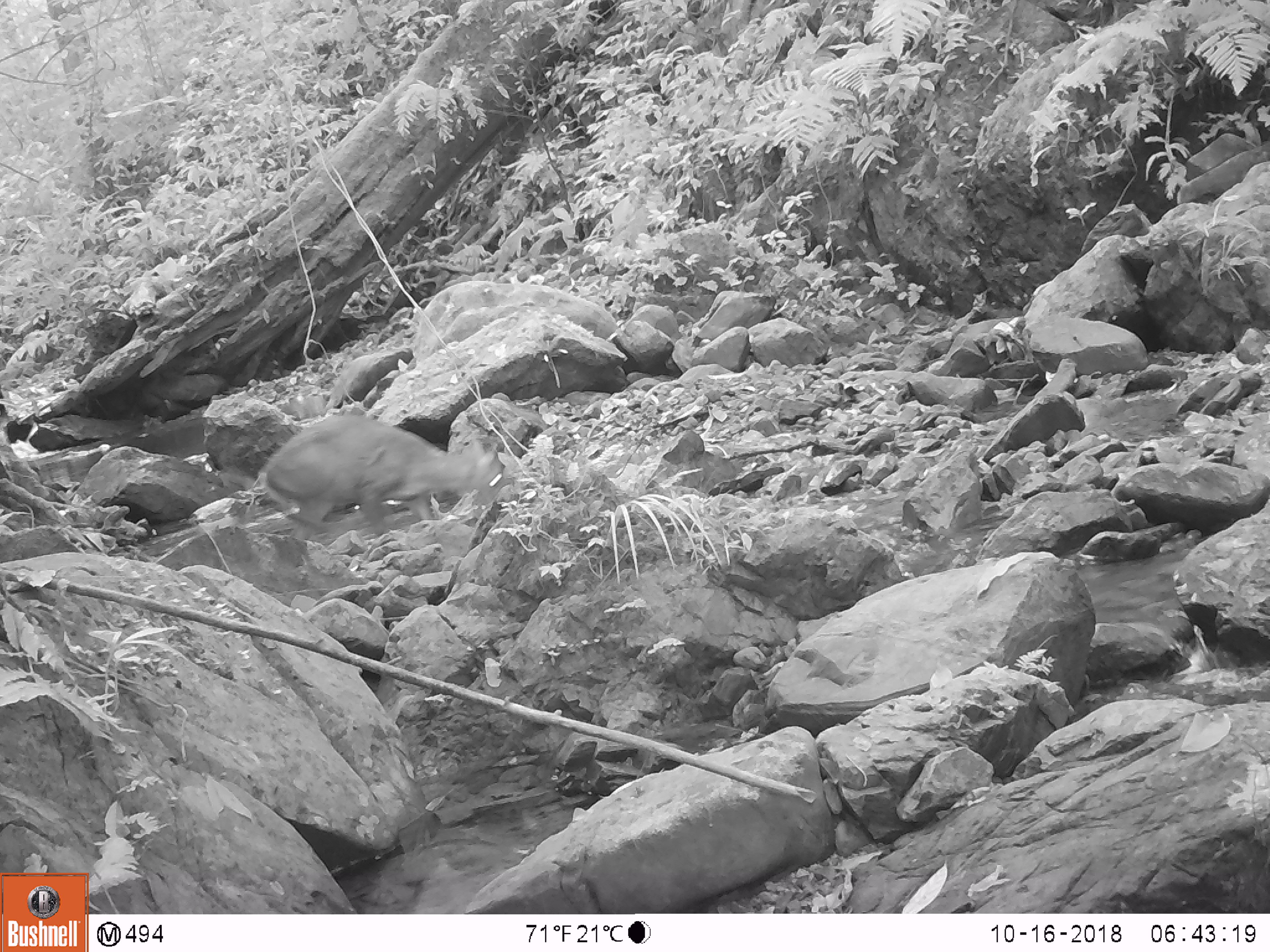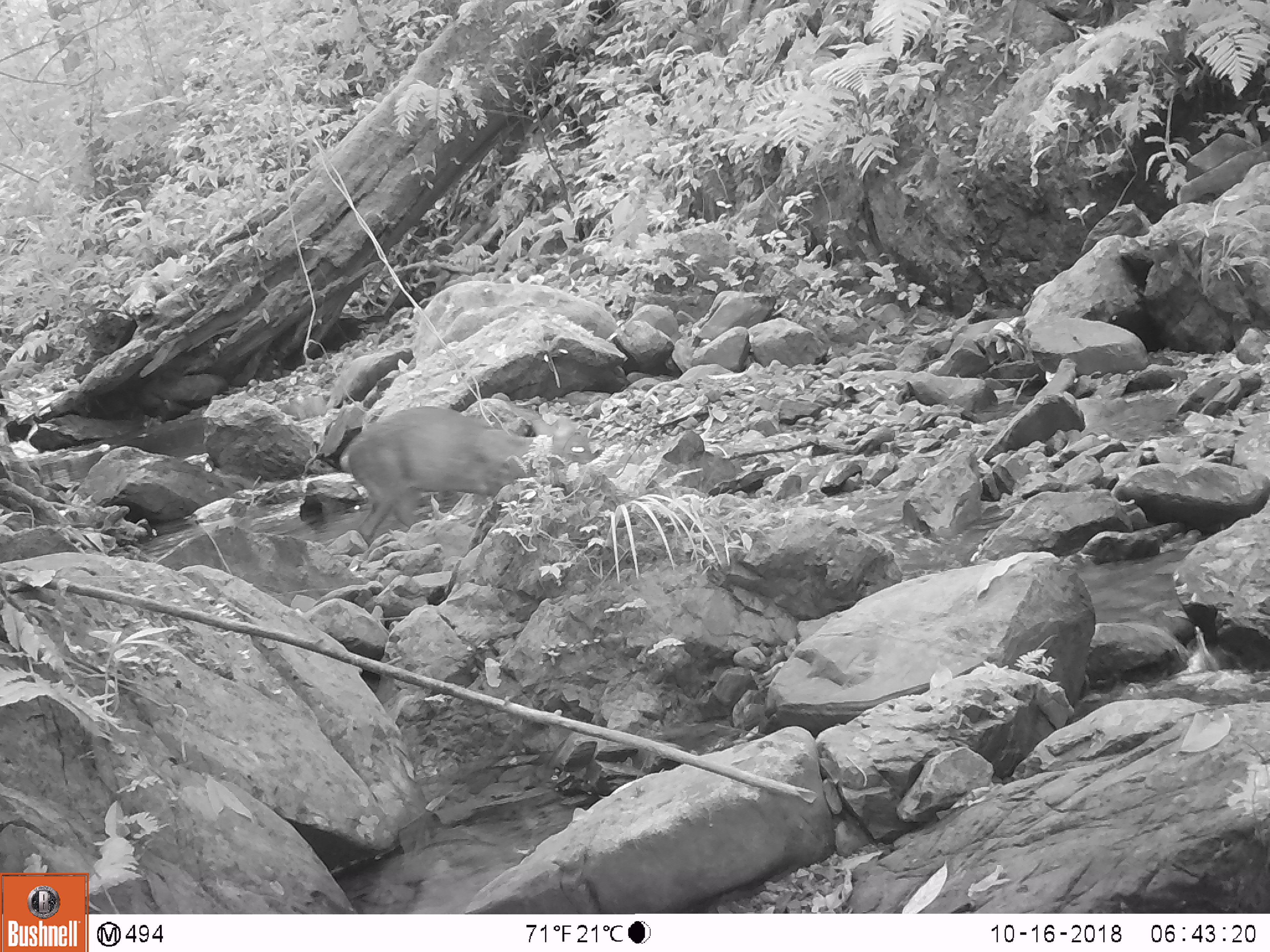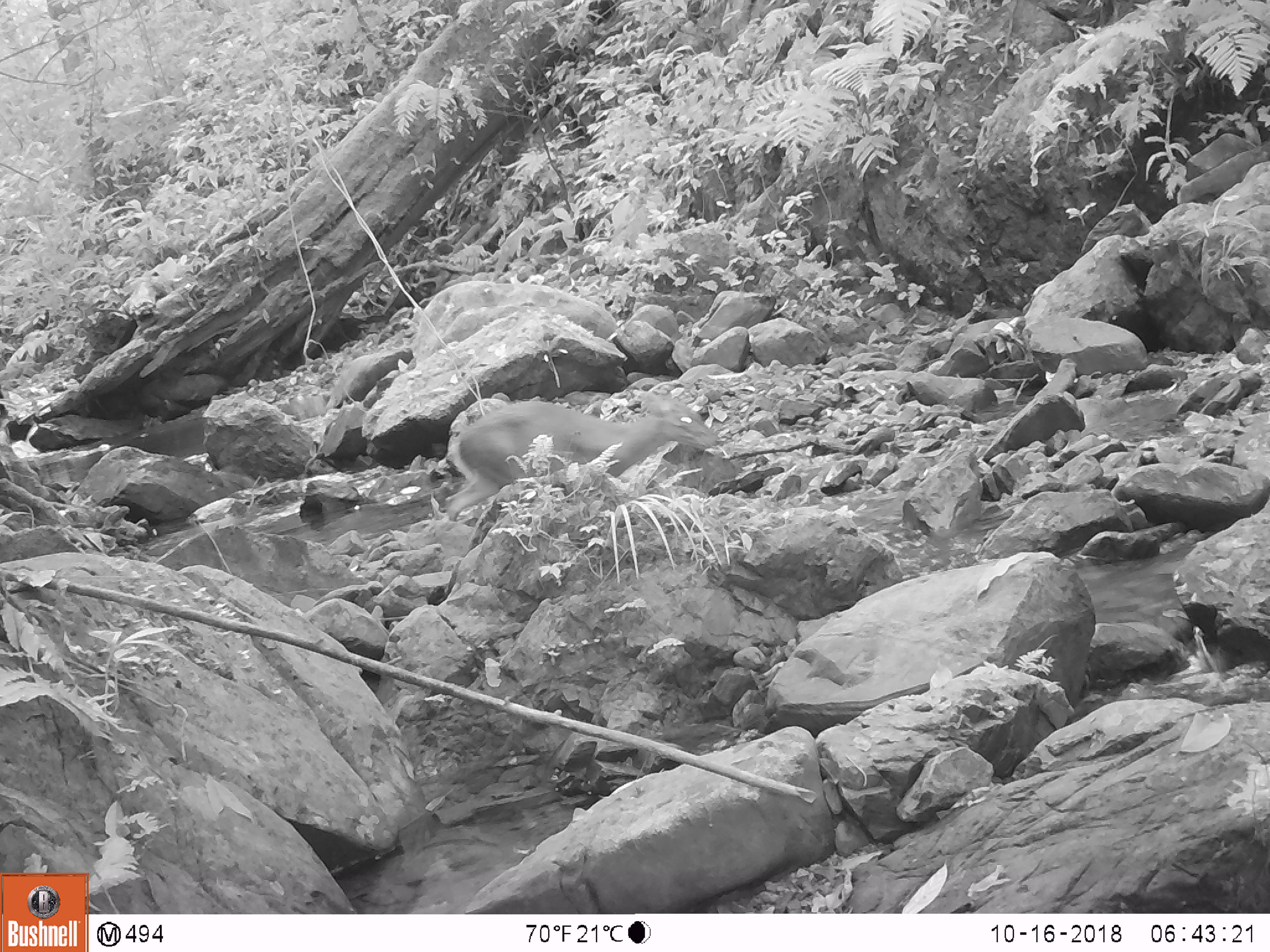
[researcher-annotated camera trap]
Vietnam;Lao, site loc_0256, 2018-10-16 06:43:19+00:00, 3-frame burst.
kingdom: Animalia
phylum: Chordata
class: Mammalia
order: Artiodactyla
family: Cervidae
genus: Muntiacus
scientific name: Muntiacus rooseveltorum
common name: roosevelt's muntjac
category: roosevelts muntjac group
Roosevelts muntjac group (roosevelt's muntjac) (Muntiacus rooseveltorum). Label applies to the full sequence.